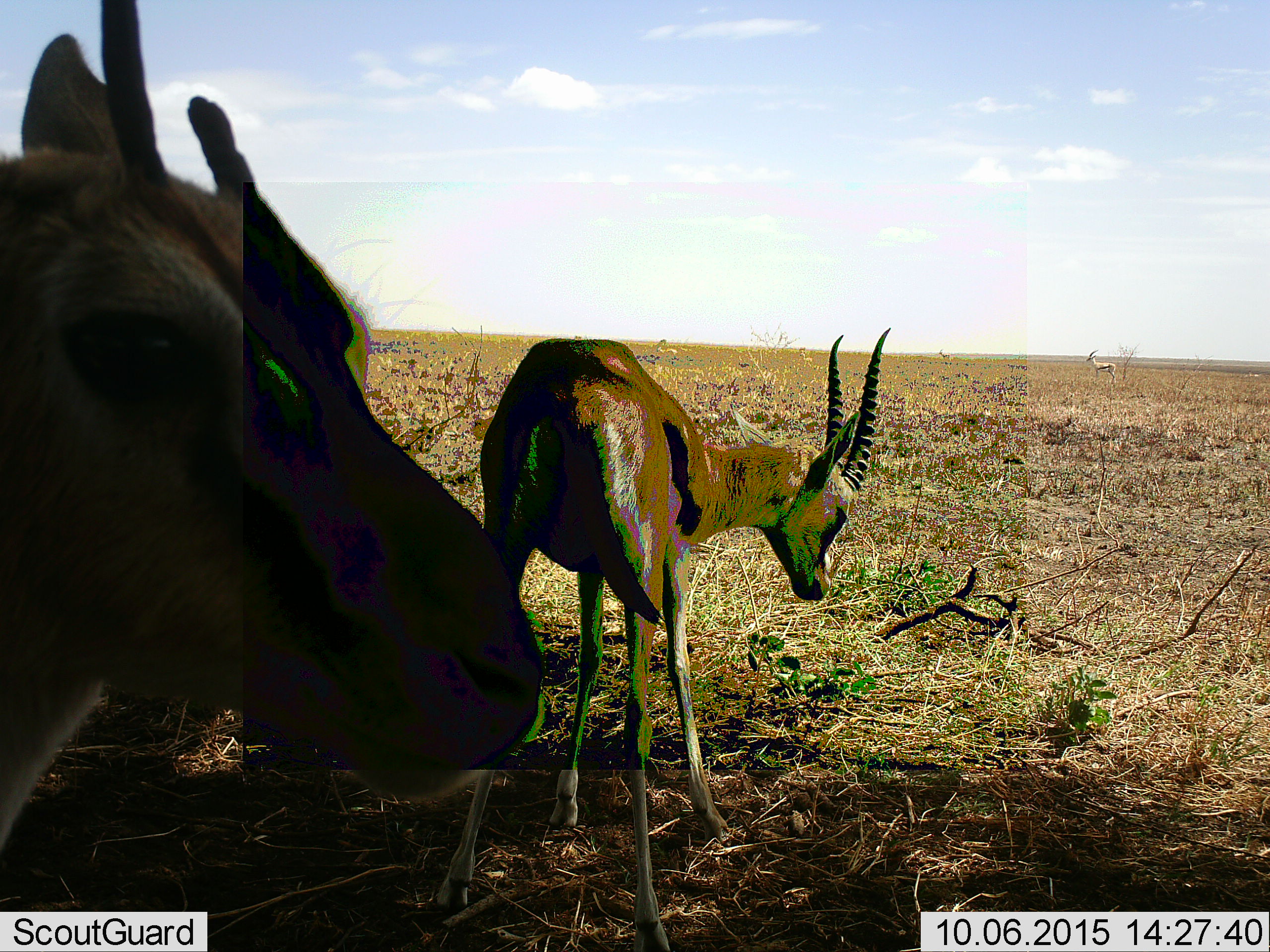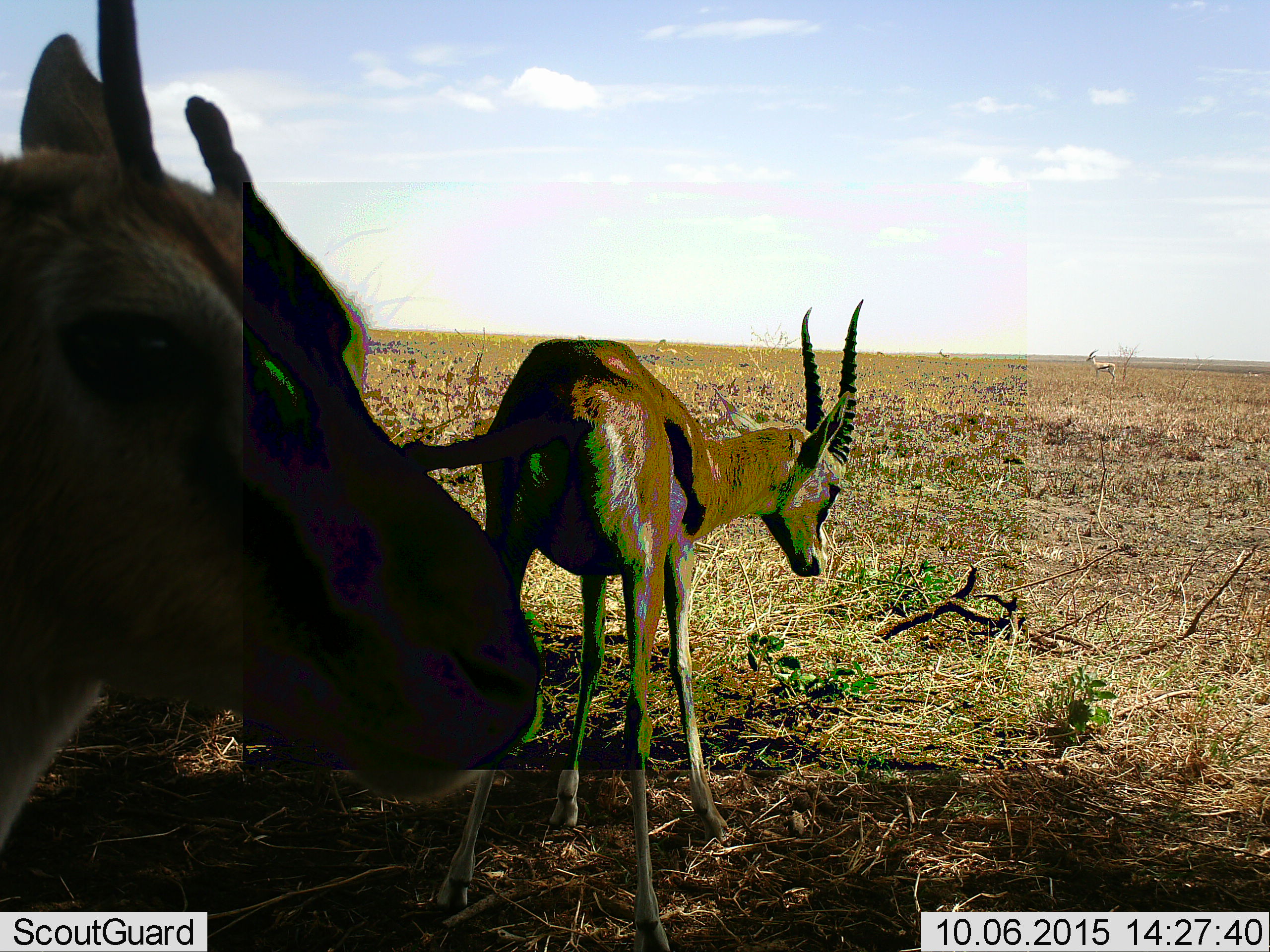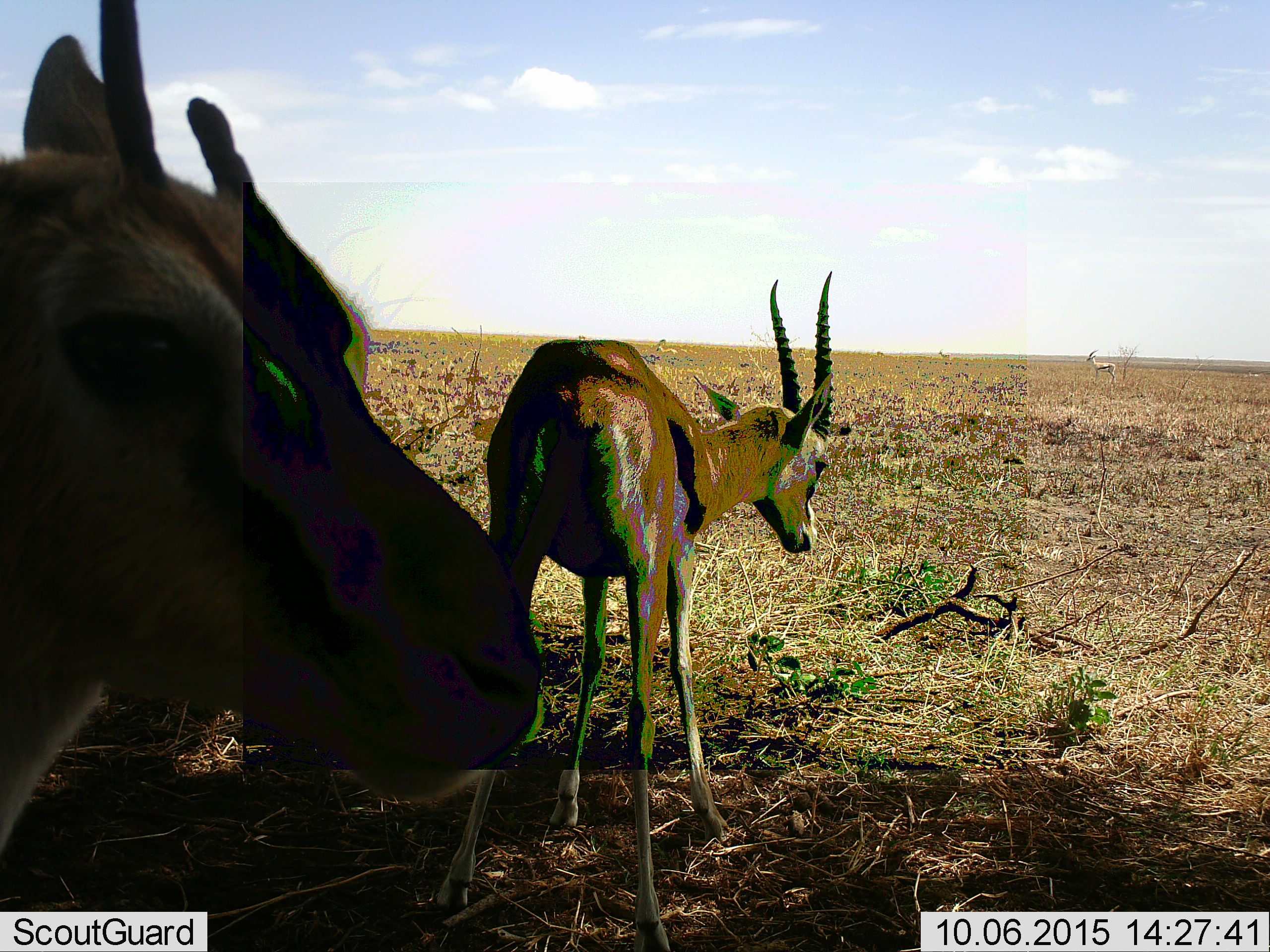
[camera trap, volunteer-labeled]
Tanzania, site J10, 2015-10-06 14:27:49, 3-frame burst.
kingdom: Animalia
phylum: Chordata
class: Mammalia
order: Artiodactyla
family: Bovidae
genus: Eudorcas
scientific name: Eudorcas thomsonii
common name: thomson's gazelle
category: gazellethomsons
Gazellethomsons (thomson's gazelle) (Eudorcas thomsonii), count 4. Behavior (volunteer vote fractions): standing 100%, resting 0%, moving 0%, interacting 0%. Young present (vote fraction): 11%. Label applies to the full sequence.